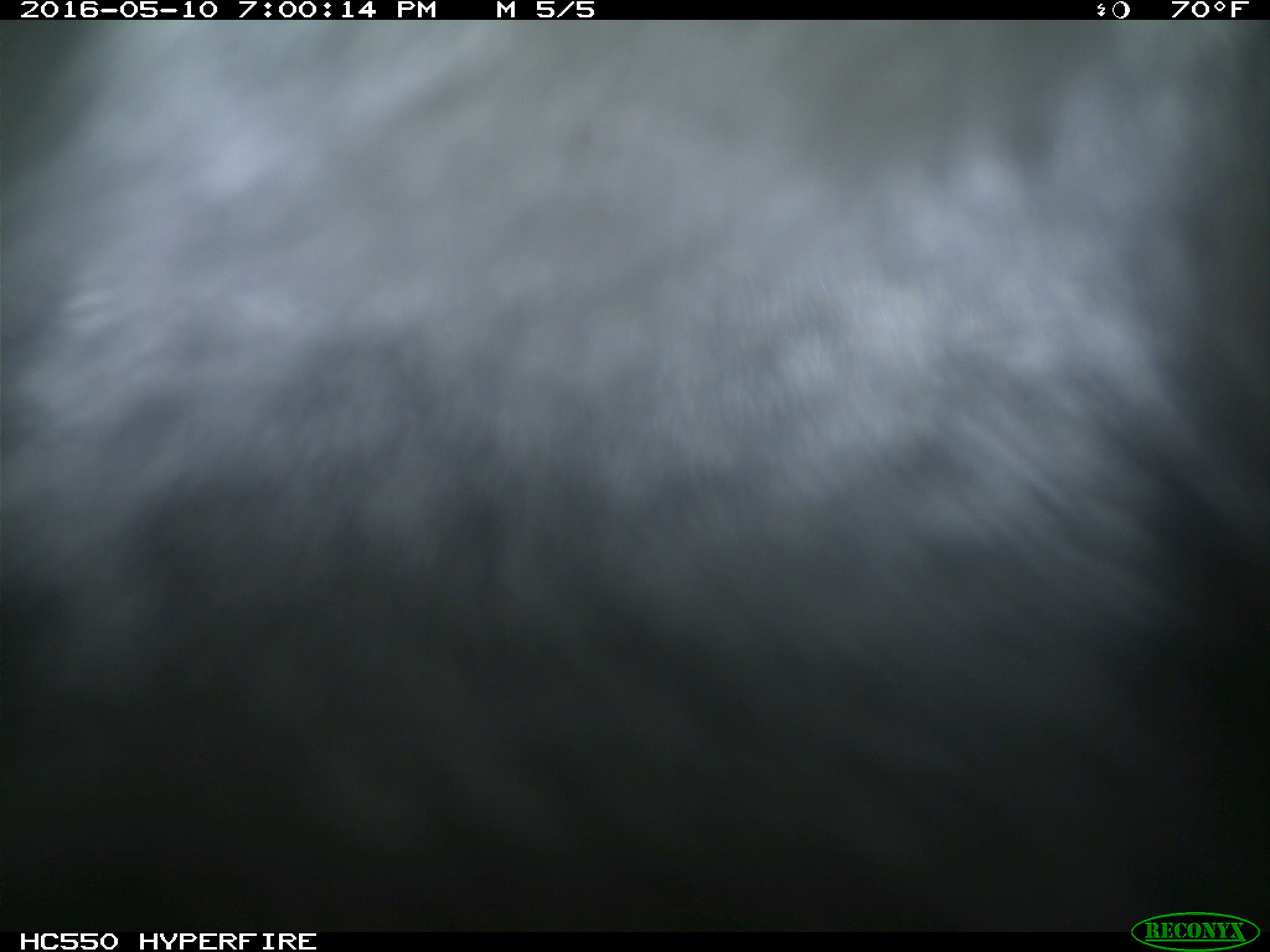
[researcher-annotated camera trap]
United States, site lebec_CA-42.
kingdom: Animalia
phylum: Chordata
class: Mammalia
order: Artiodactyla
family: Bovidae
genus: Bos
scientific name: Bos taurus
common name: domestic cow